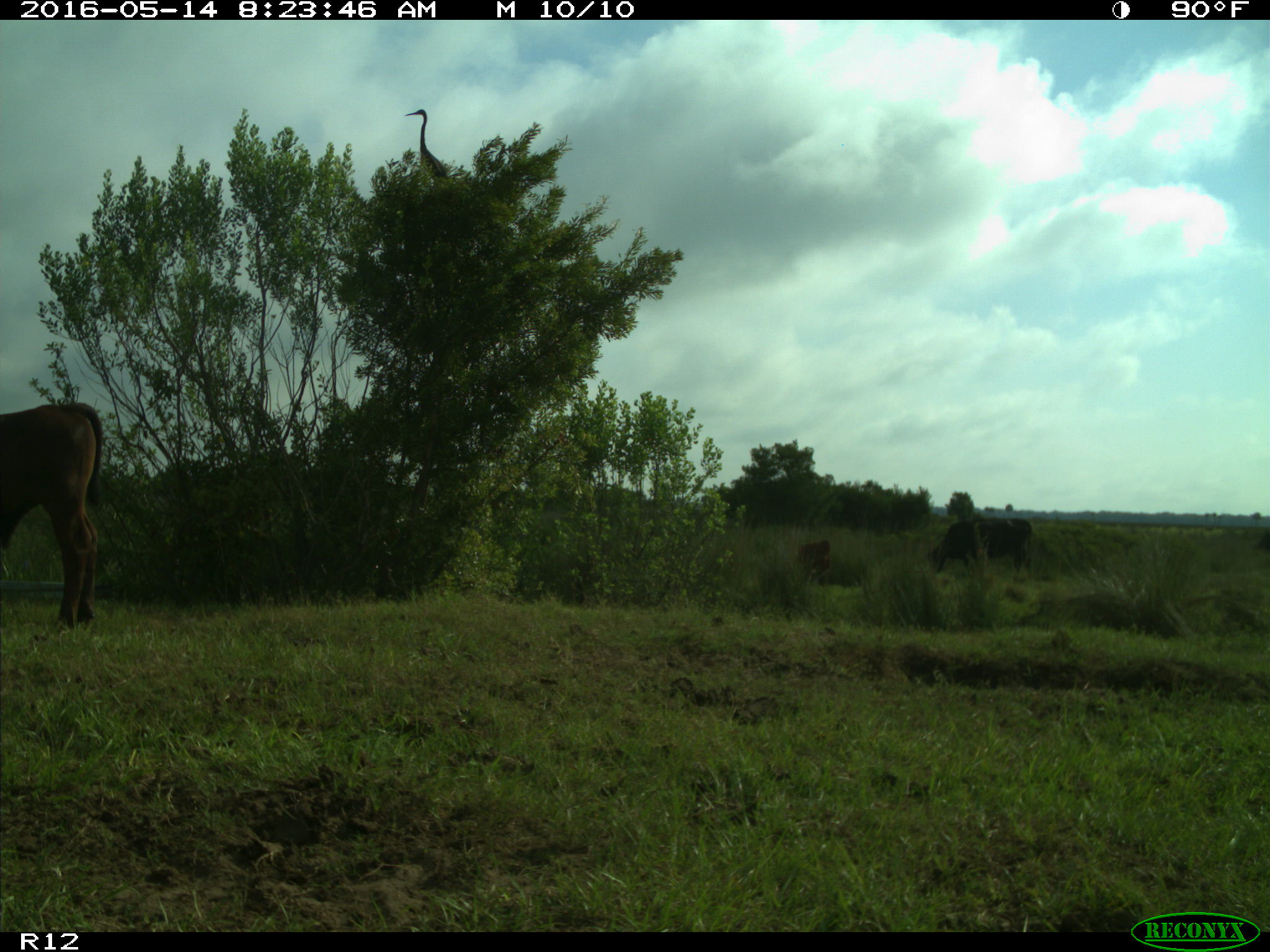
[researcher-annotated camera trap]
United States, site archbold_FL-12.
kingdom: Animalia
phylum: Chordata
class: Mammalia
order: Artiodactyla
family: Bovidae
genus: Bos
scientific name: Bos taurus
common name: domestic cow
Bos taurus (domestic cow).